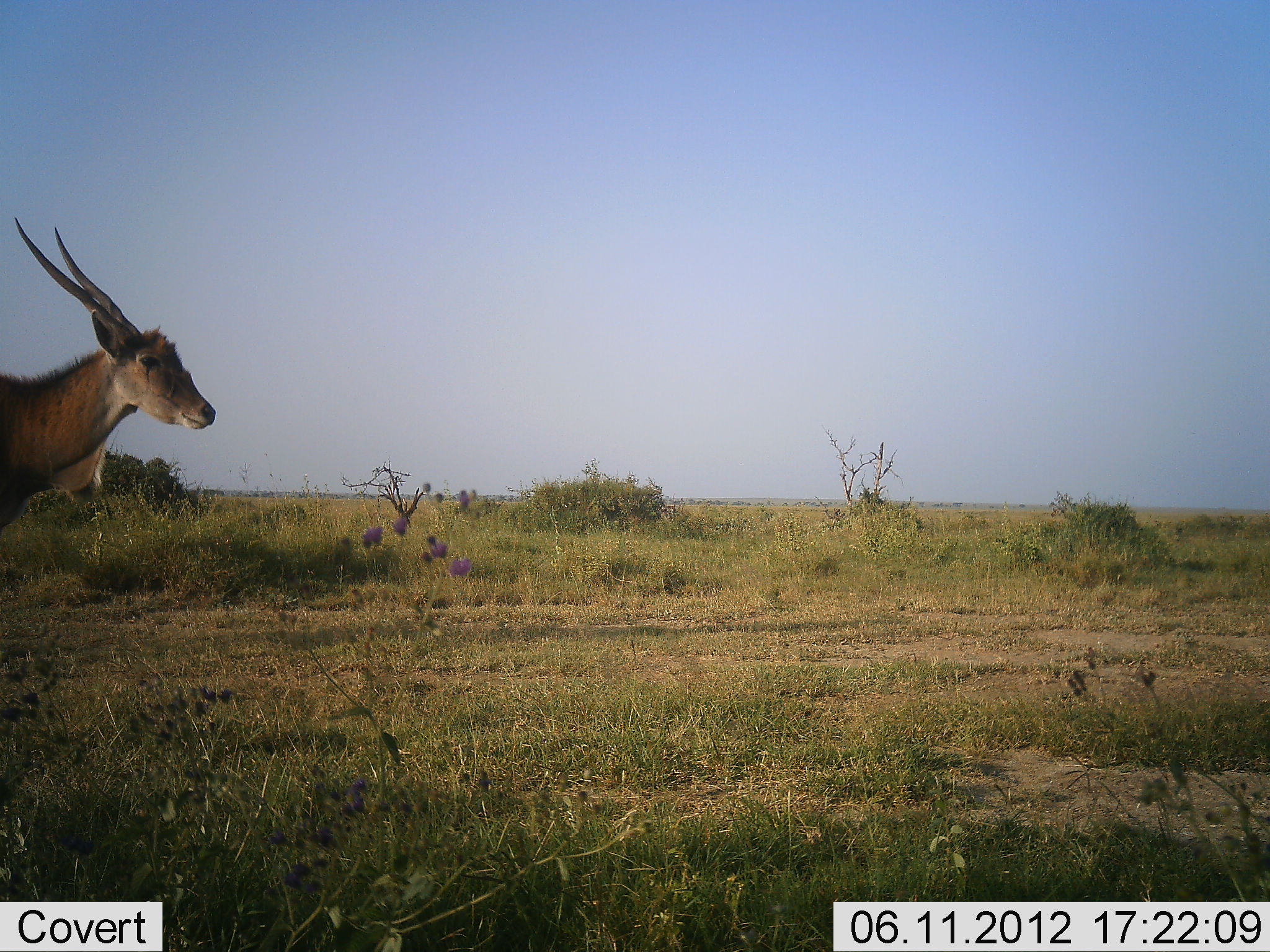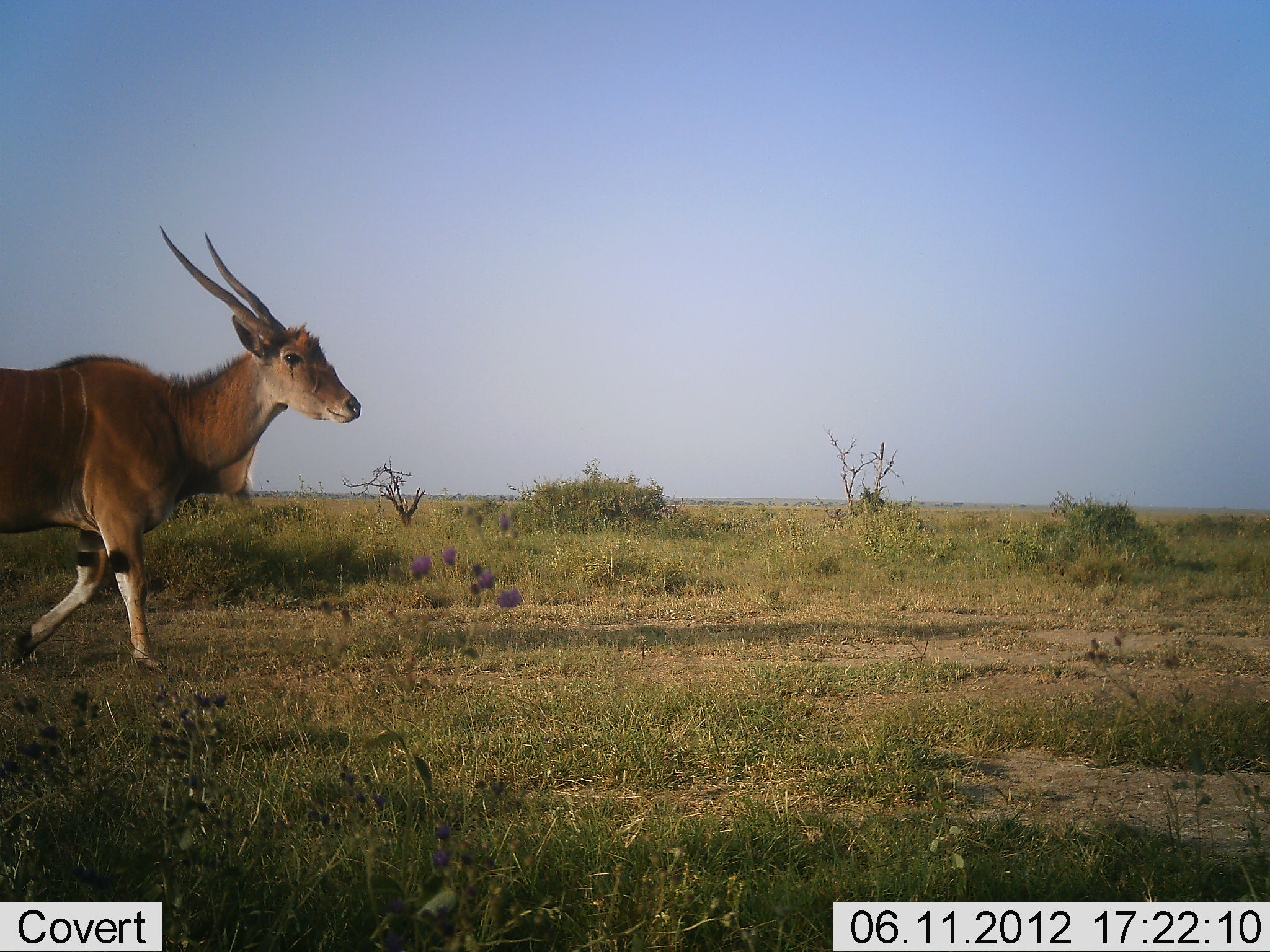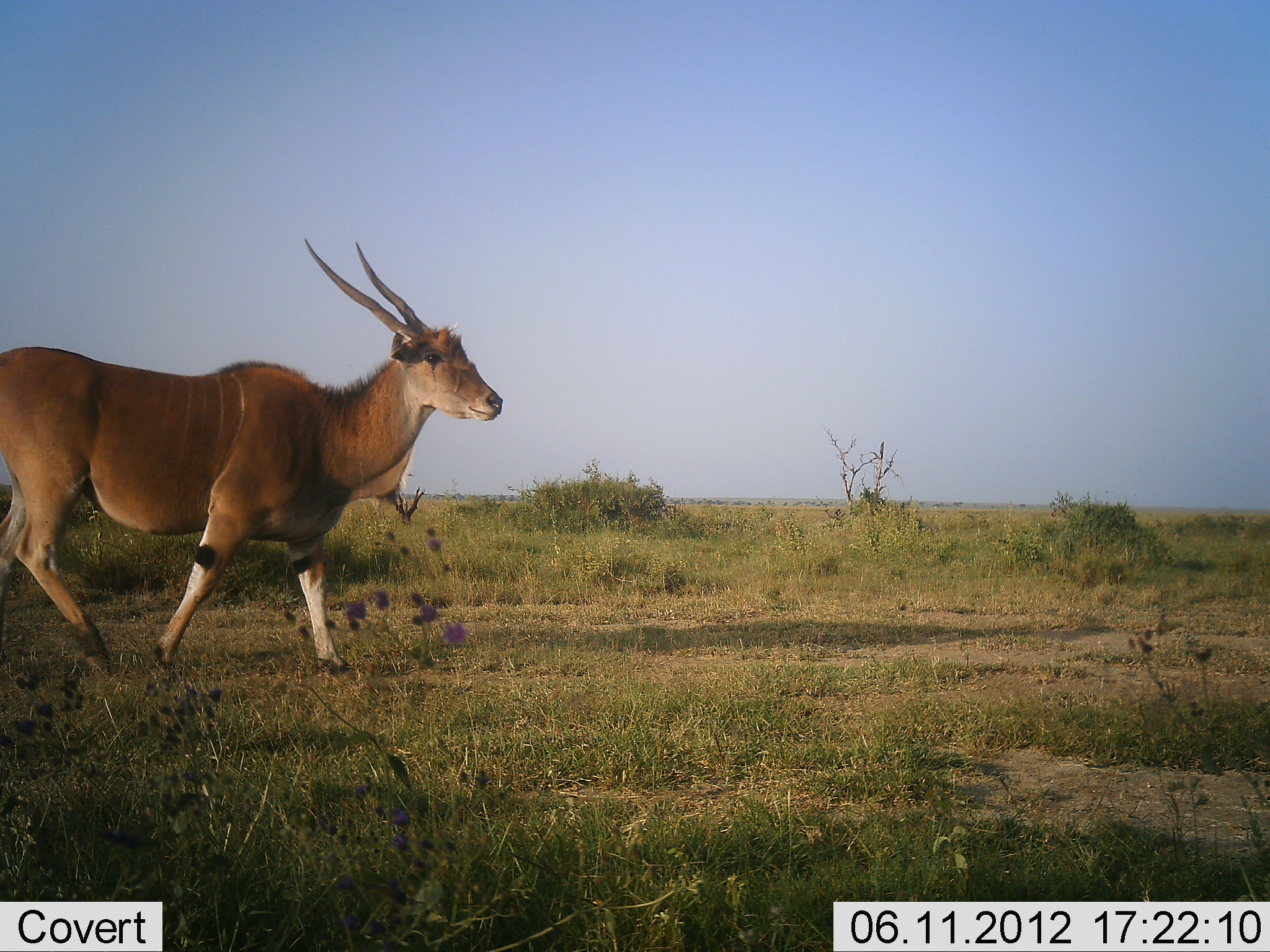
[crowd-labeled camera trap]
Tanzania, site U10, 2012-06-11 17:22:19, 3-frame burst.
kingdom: Animalia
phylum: Chordata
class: Mammalia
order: Artiodactyla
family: Bovidae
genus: Tragelaphus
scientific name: Tragelaphus oryx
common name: eland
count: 1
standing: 0%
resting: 0%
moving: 100%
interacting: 0%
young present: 0%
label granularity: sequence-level